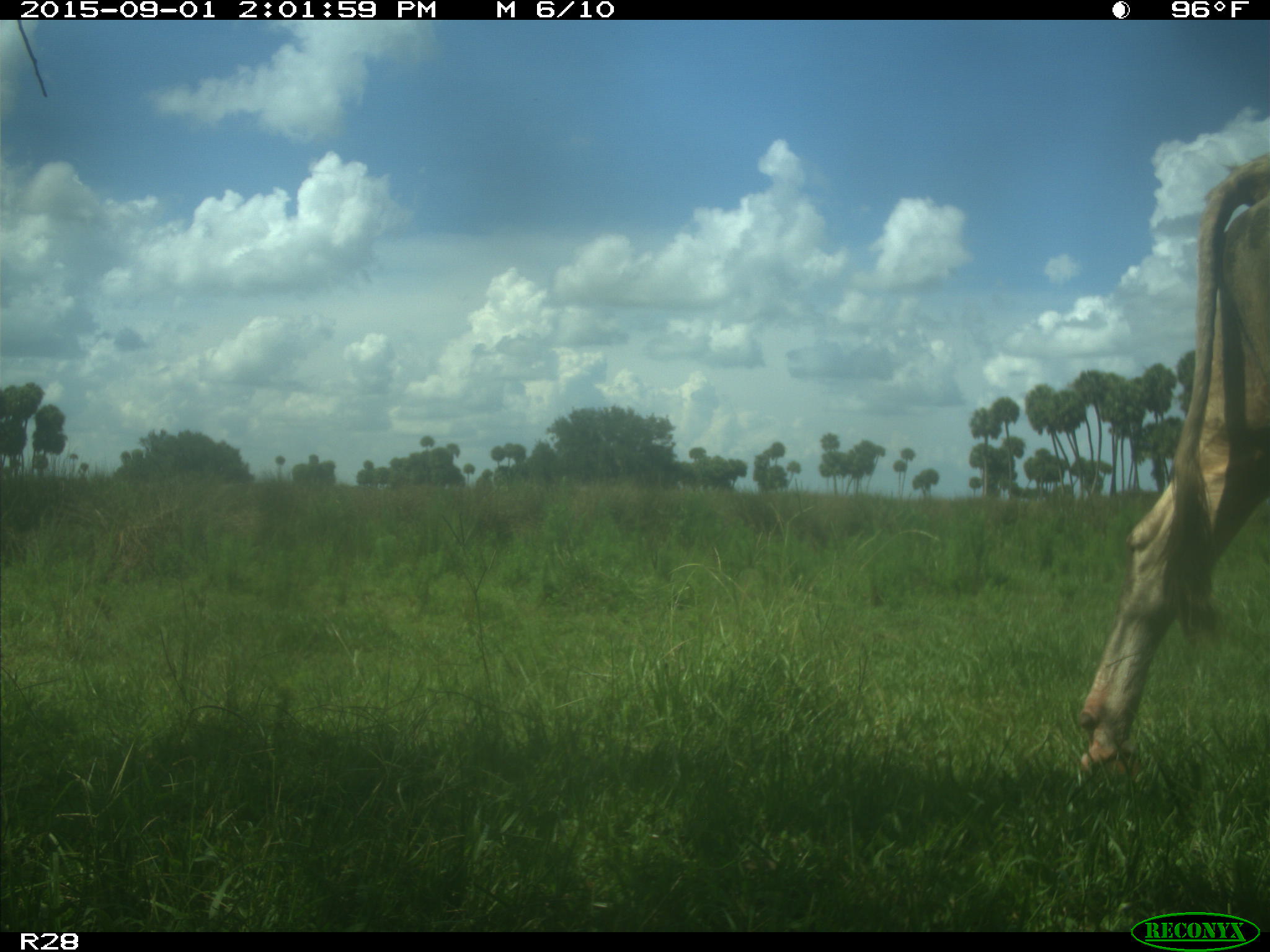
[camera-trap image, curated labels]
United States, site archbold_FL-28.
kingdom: Animalia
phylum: Chordata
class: Mammalia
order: Artiodactyla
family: Bovidae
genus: Bos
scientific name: Bos taurus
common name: domestic cow